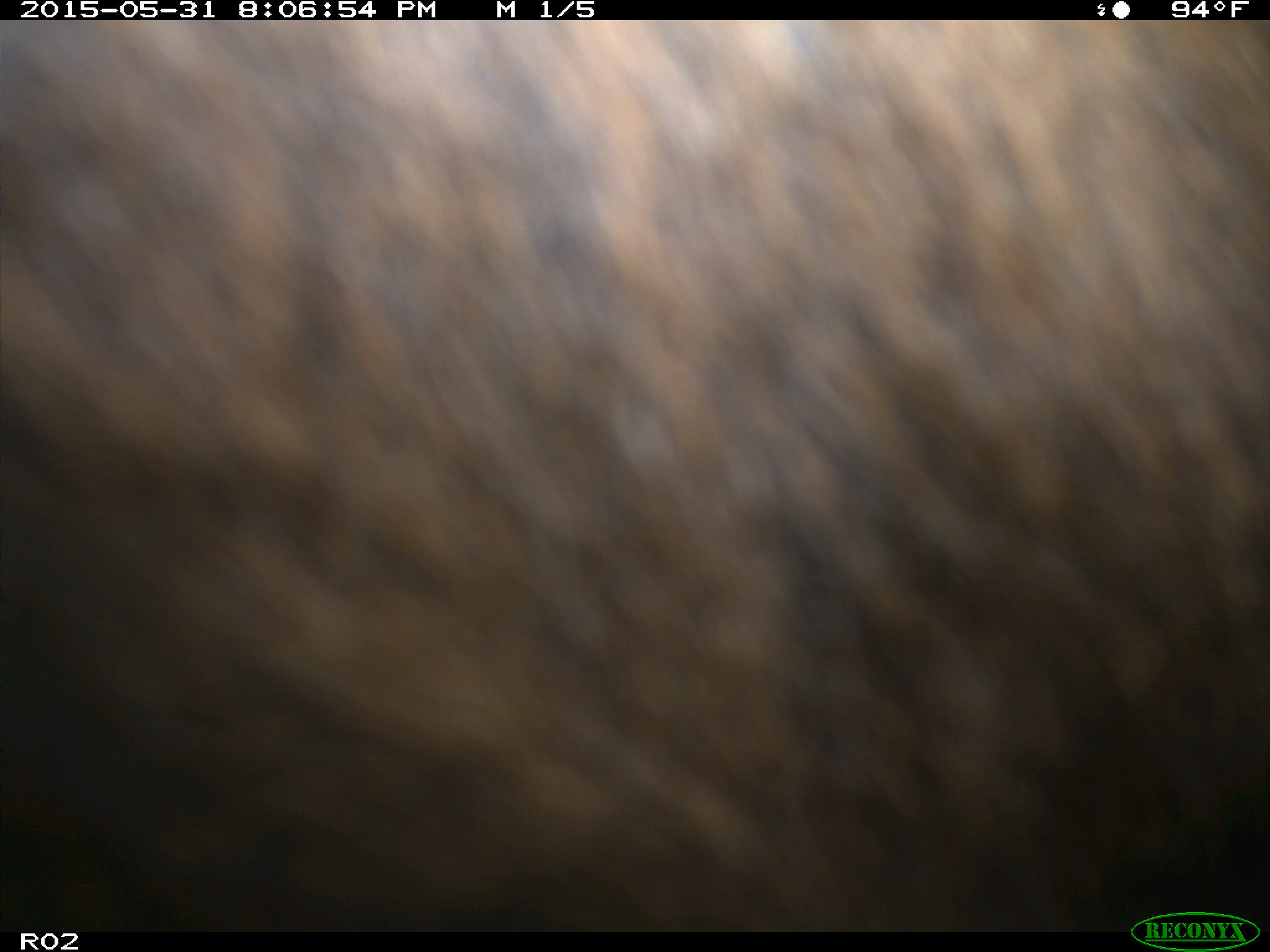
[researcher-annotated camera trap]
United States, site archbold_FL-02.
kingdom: Animalia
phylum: Chordata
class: Mammalia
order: Artiodactyla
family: Bovidae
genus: Bos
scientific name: Bos taurus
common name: domestic cow